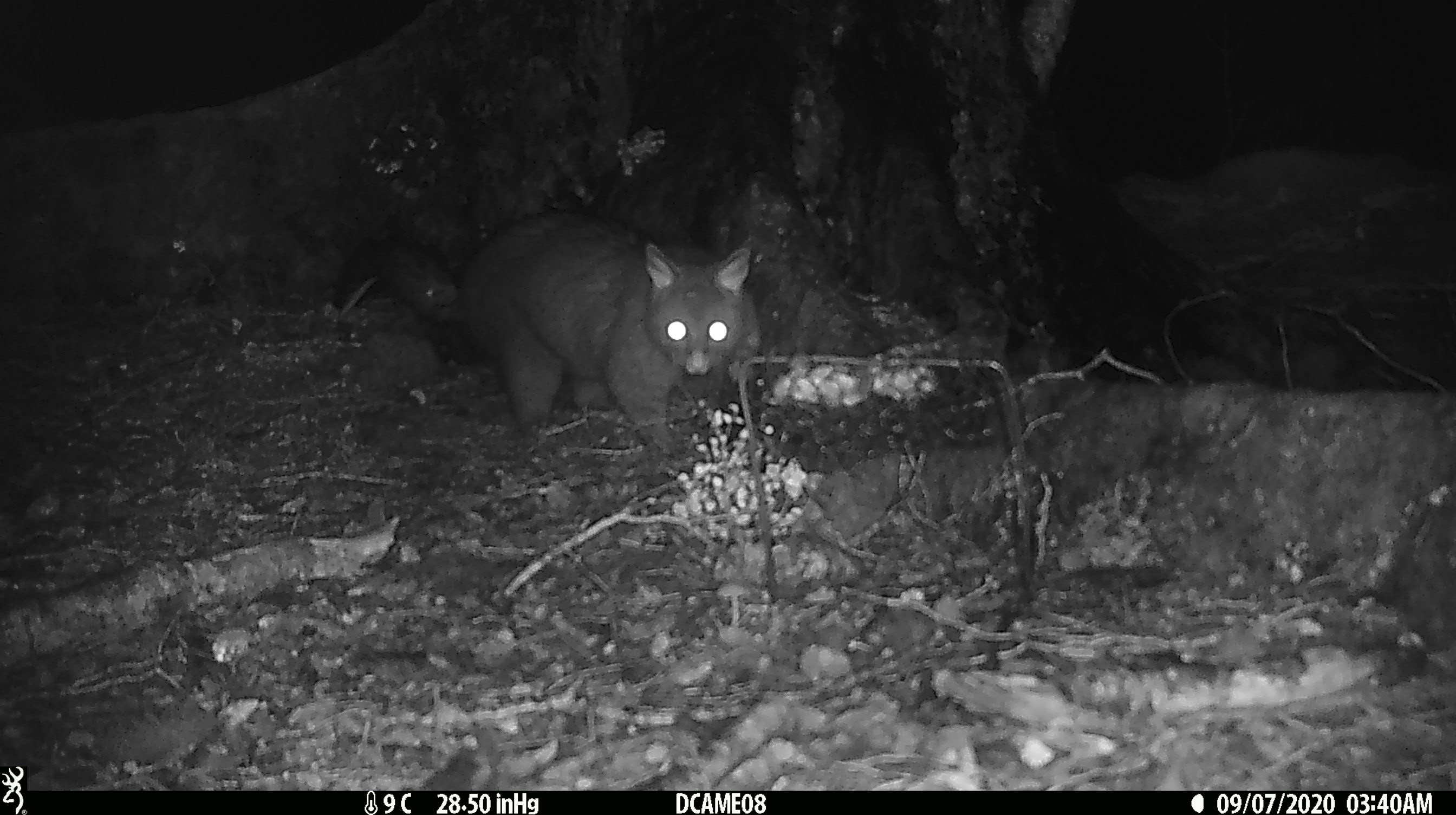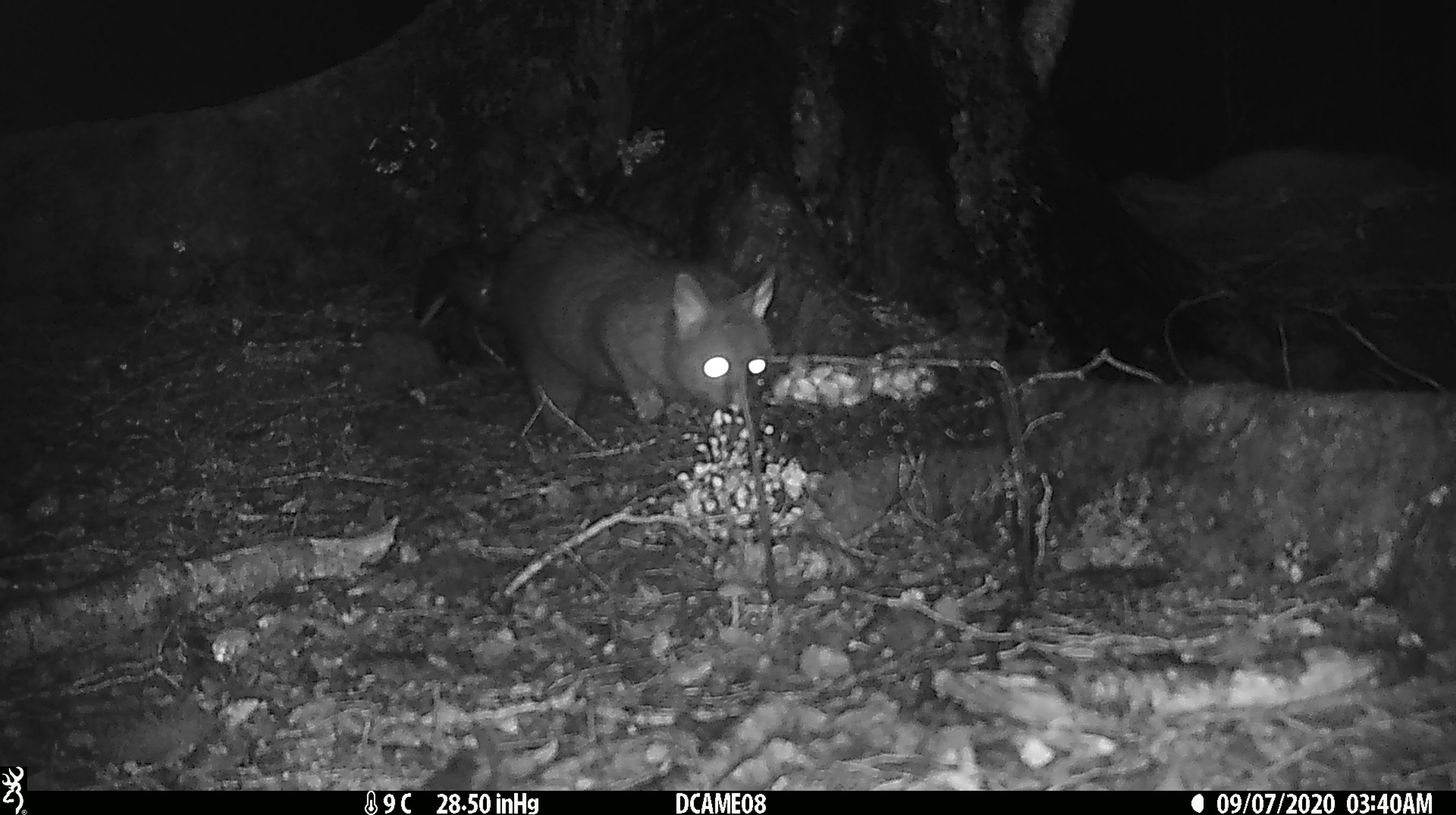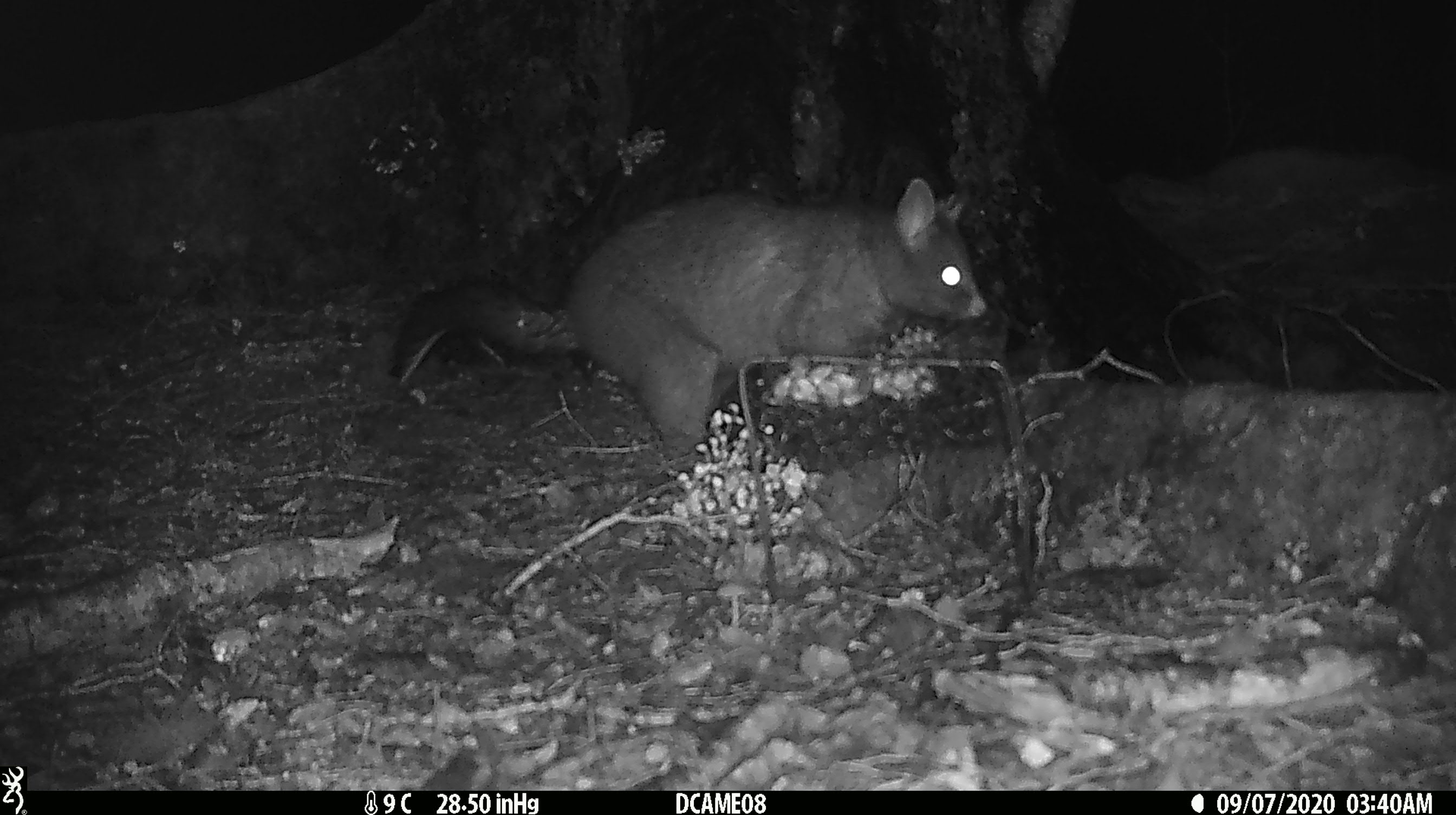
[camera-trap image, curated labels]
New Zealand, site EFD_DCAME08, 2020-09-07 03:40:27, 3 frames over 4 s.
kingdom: Animalia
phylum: Chordata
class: Mammalia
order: Diprotodontia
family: Phalangeridae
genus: Trichosurus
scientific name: Trichosurus vulpecula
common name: common brushtail possum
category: possum